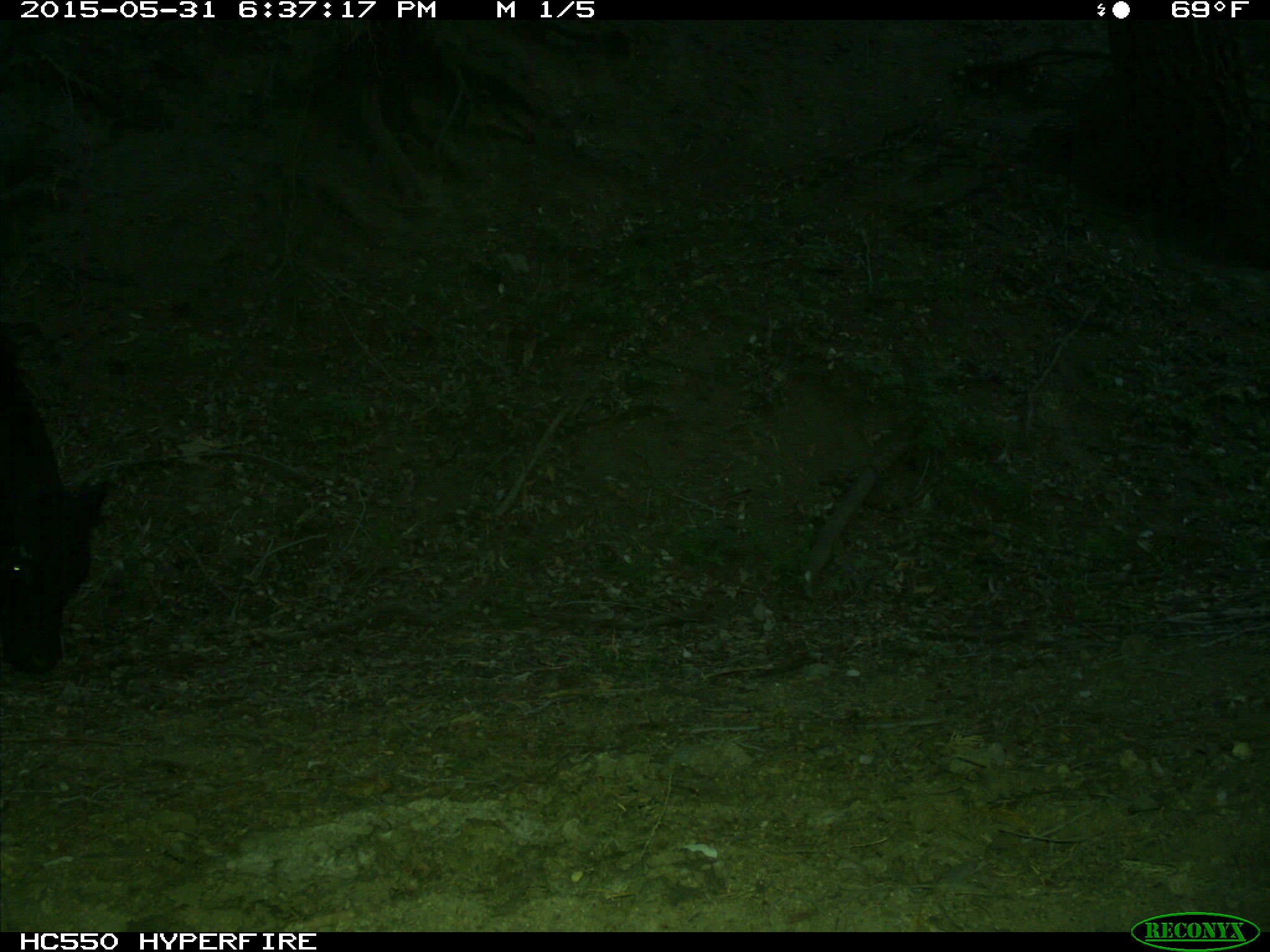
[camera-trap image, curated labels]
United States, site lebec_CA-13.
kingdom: Animalia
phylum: Chordata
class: Mammalia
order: Artiodactyla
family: Bovidae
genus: Bos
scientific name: Bos taurus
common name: domestic cow